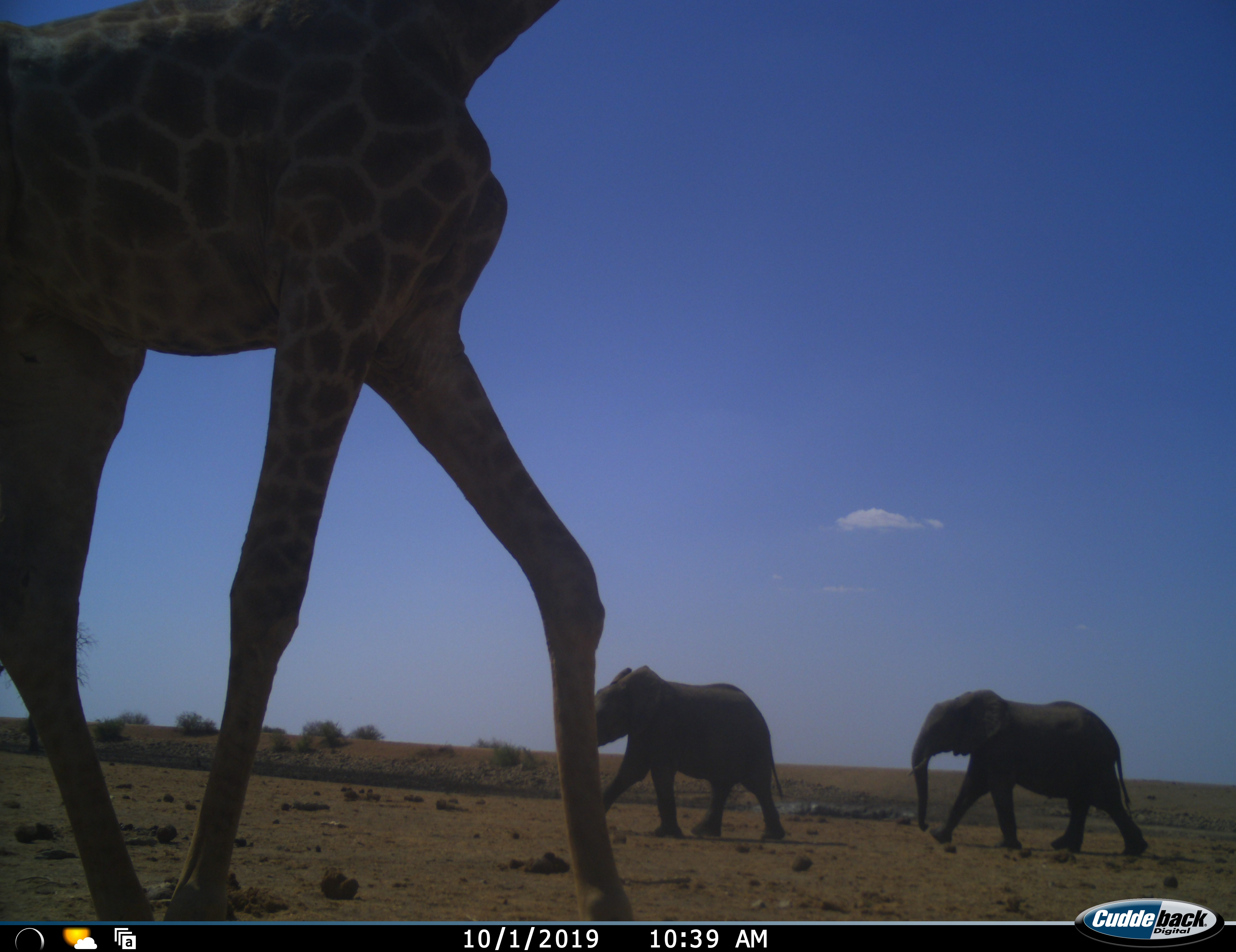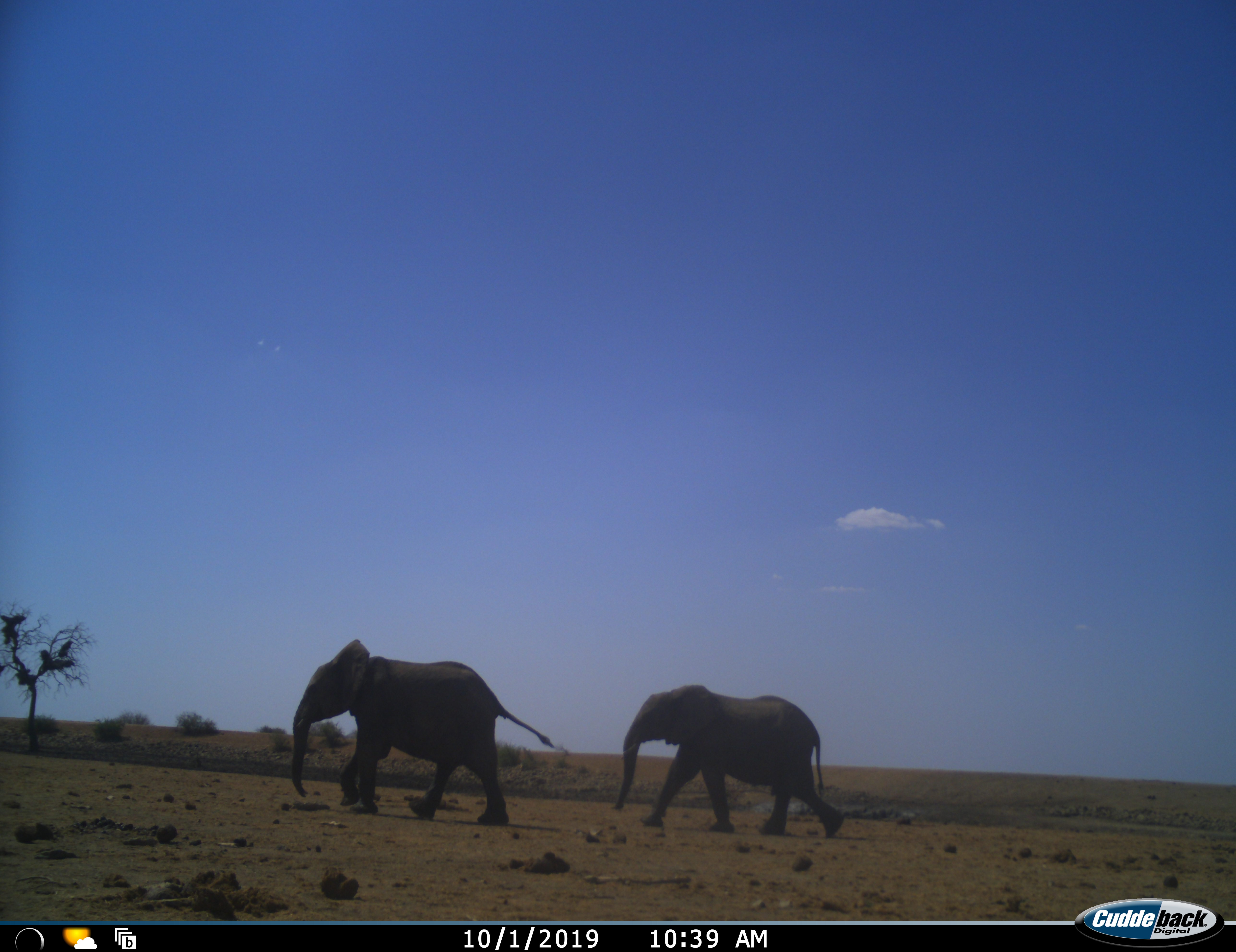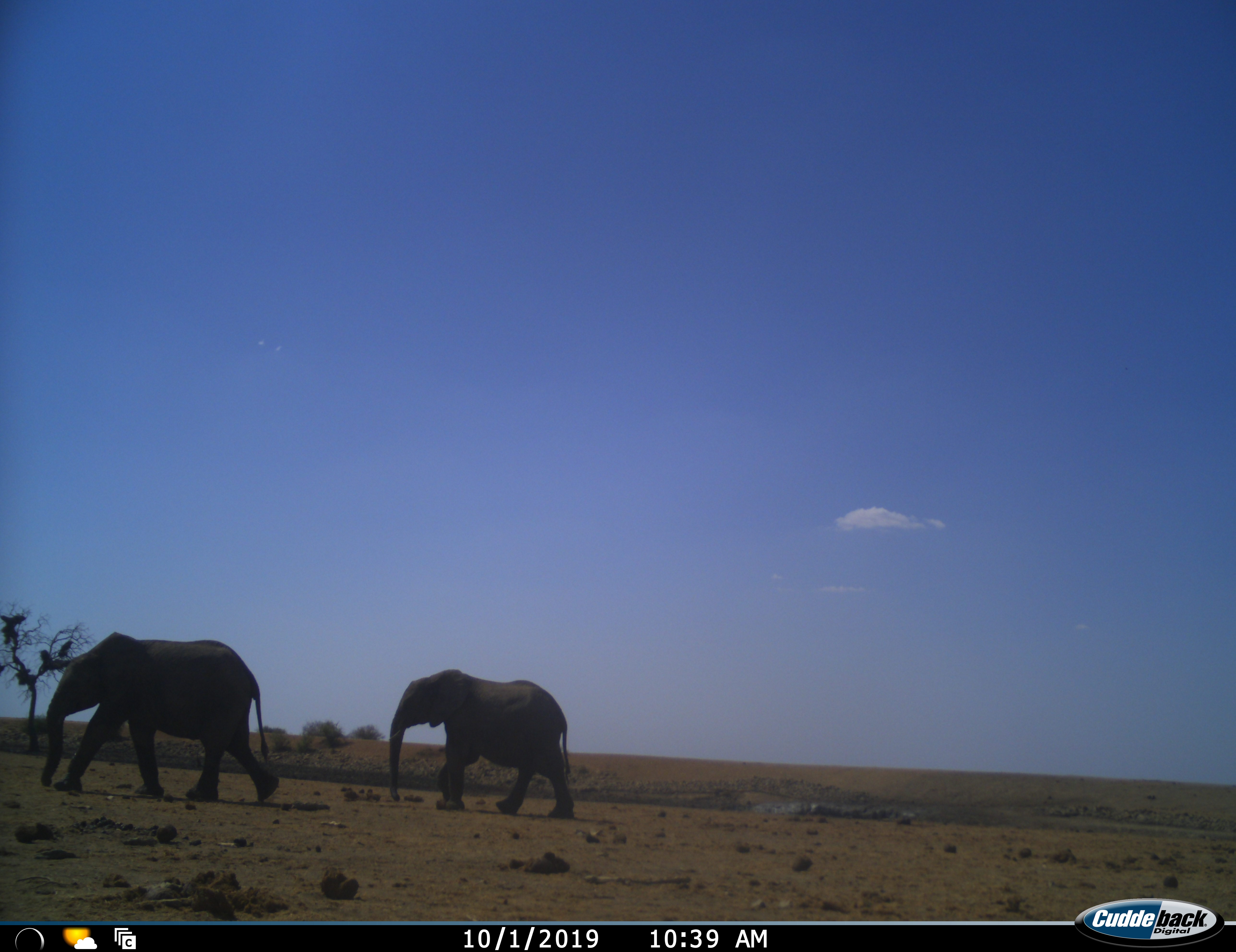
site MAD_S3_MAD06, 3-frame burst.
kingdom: Animalia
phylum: Chordata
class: Mammalia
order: Proboscidea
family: Elephantidae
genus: Loxodonta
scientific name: Loxodonta africana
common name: african bush elephant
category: elephant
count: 2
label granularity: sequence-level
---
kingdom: Animalia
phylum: Chordata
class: Mammalia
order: Artiodactyla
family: Giraffidae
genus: Giraffa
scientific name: Giraffa camelopardalis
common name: giraffe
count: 1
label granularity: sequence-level